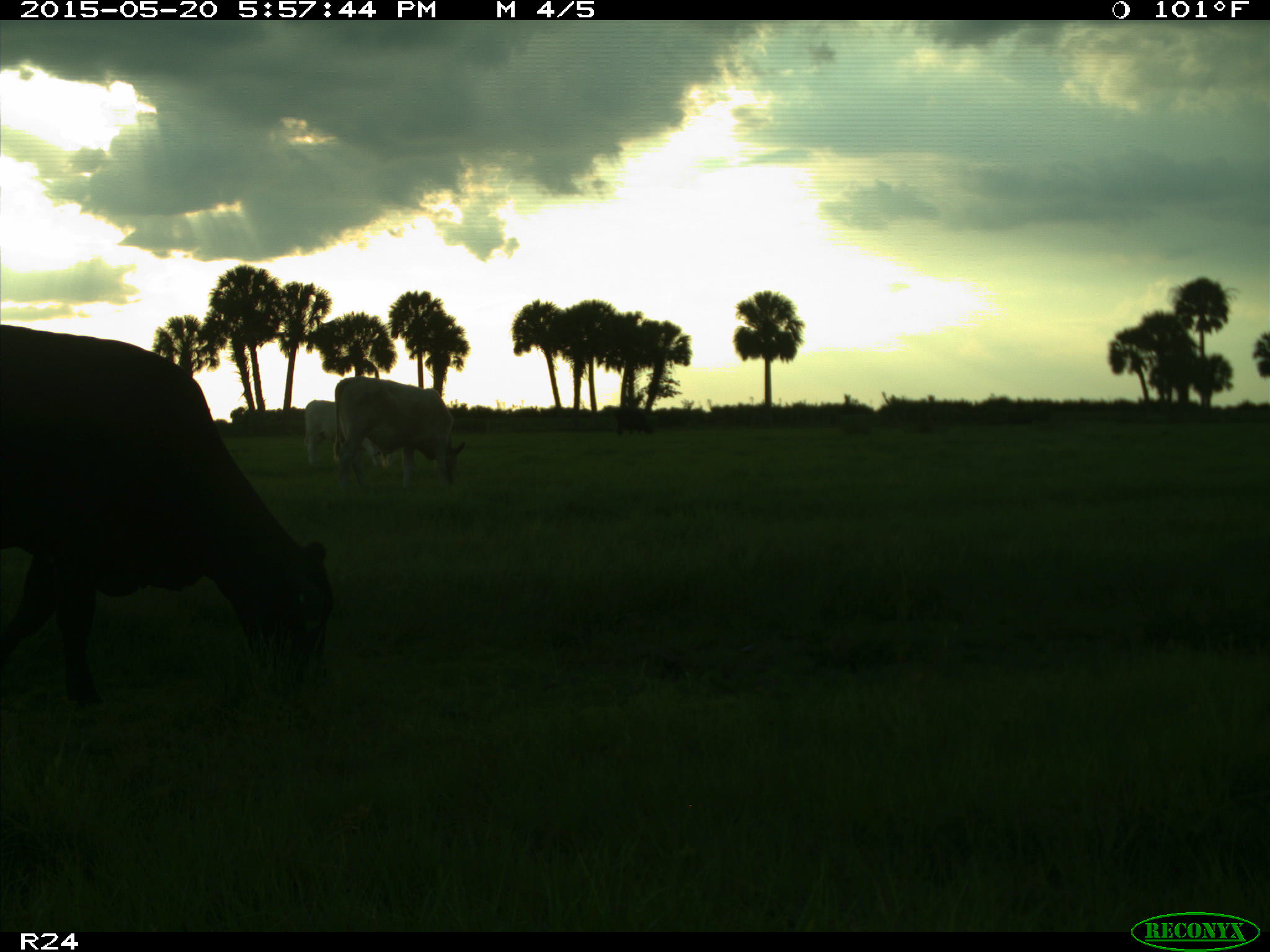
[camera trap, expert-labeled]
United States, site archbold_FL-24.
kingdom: Animalia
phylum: Chordata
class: Mammalia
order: Artiodactyla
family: Bovidae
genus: Bos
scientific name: Bos taurus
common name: domestic cow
Bos taurus (domestic cow).